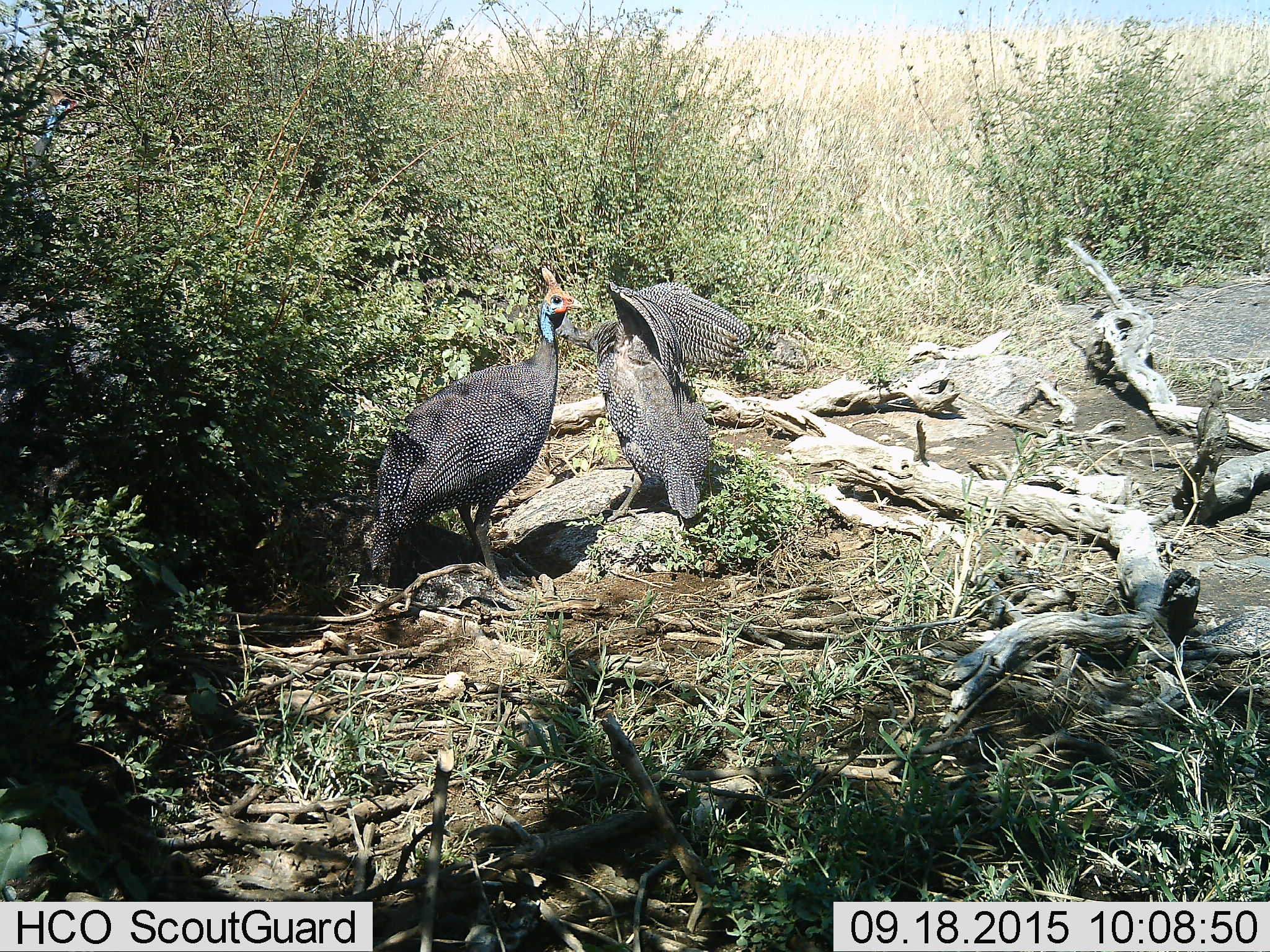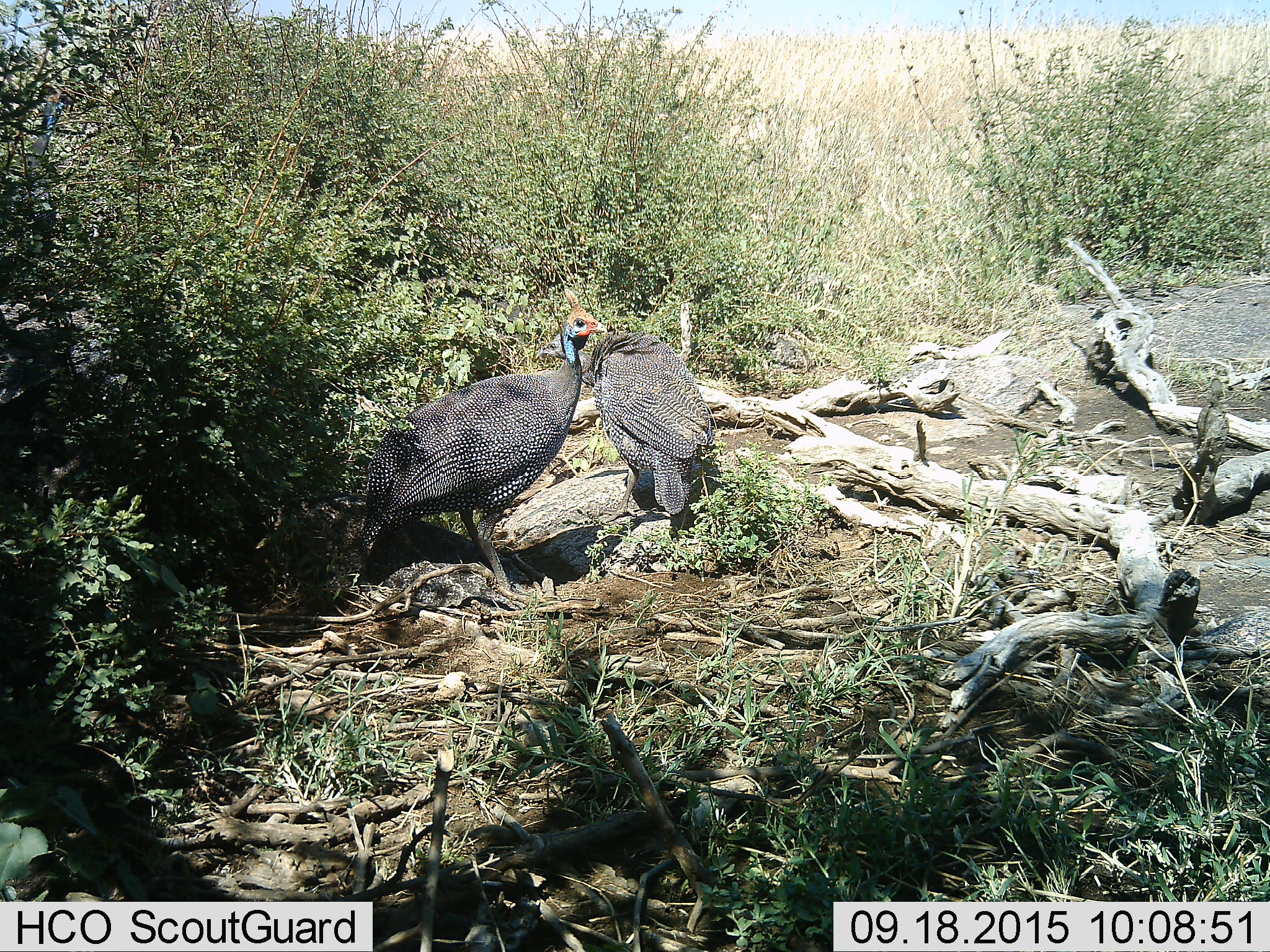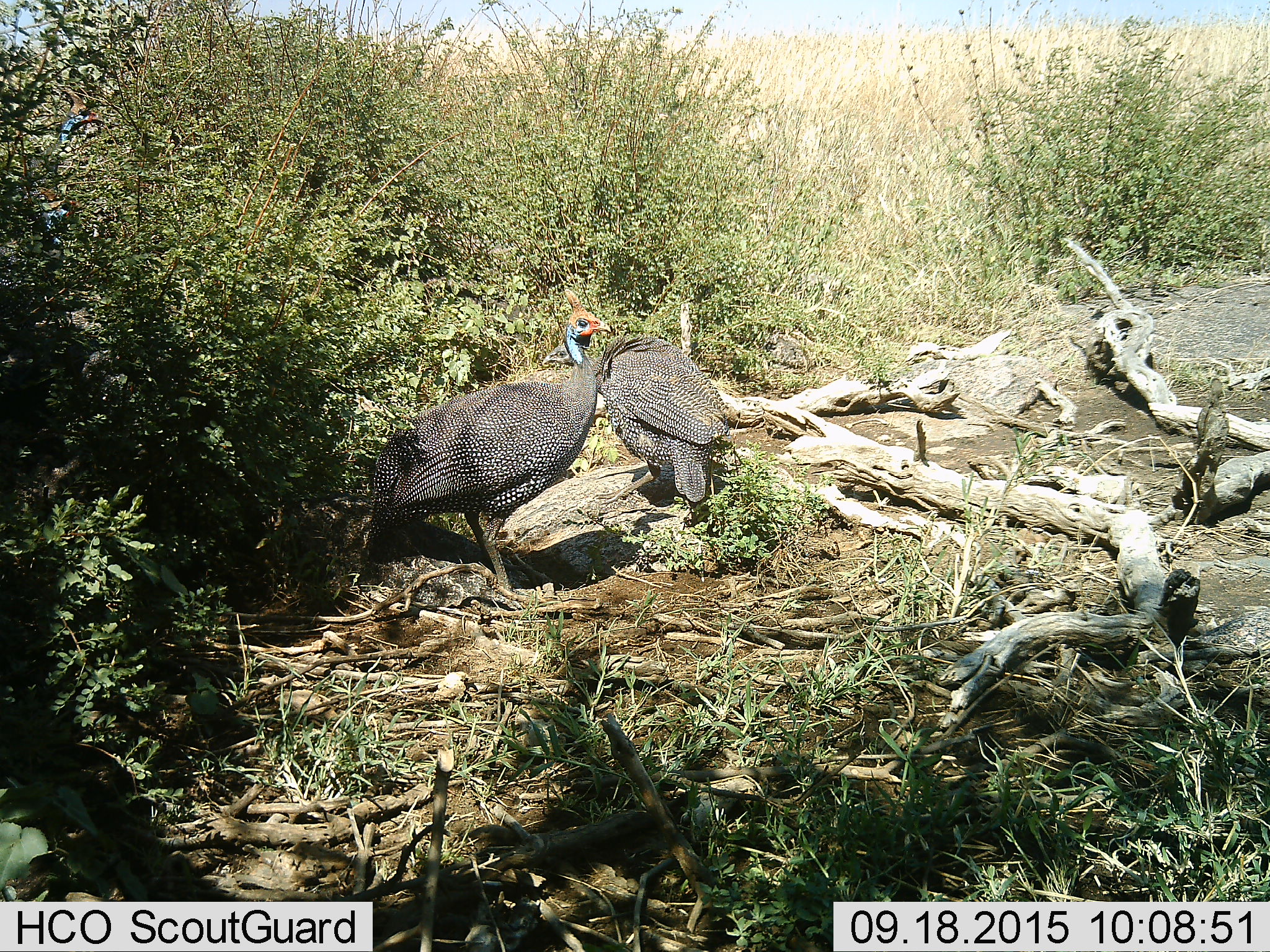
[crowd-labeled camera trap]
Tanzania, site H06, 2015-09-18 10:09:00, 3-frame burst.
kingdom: Animalia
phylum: Chordata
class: Aves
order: Galliformes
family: Numididae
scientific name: Numididae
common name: guinea fowl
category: guineafowl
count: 2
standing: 88%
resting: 0%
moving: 38%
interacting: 12%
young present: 38%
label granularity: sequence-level